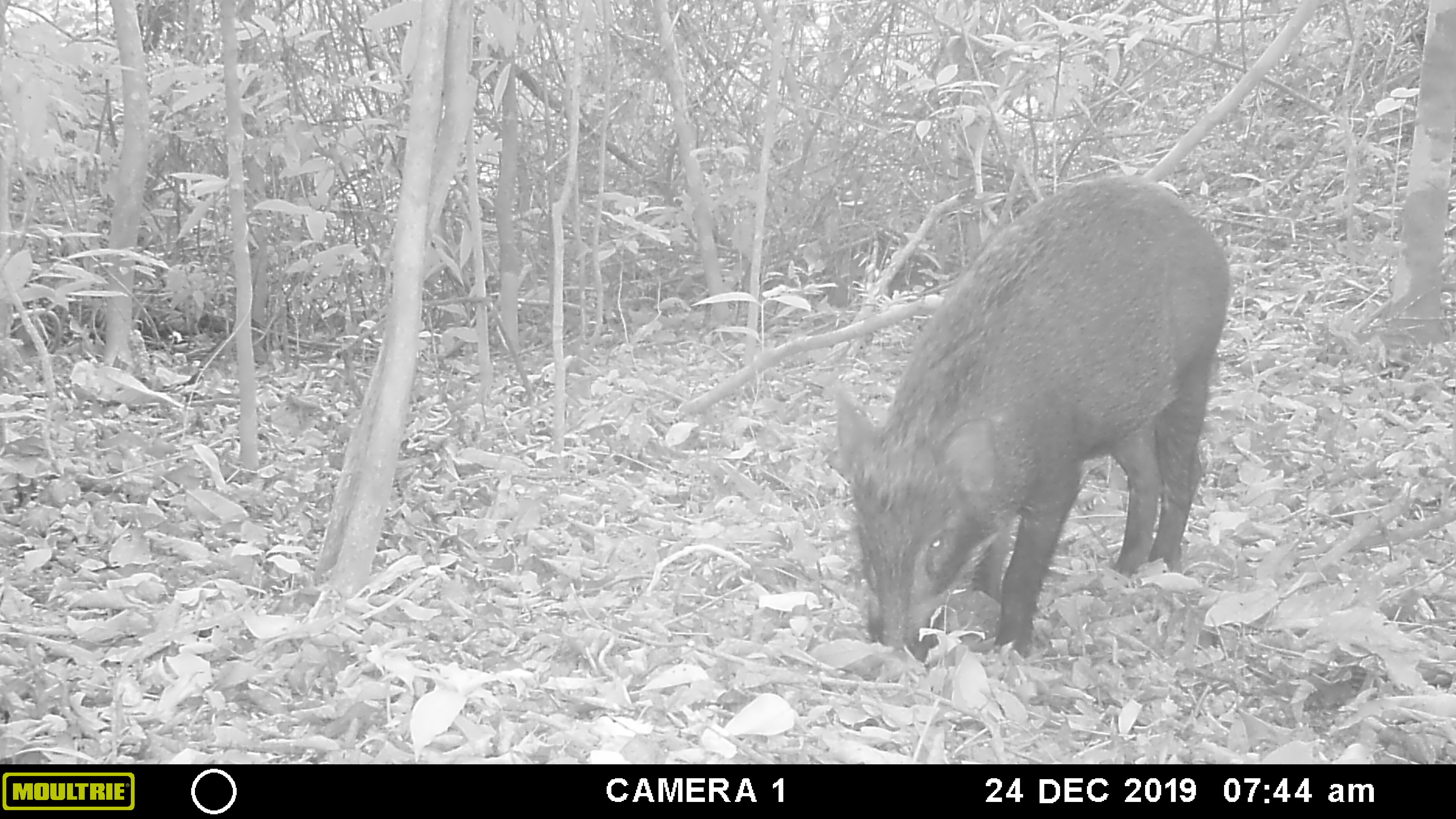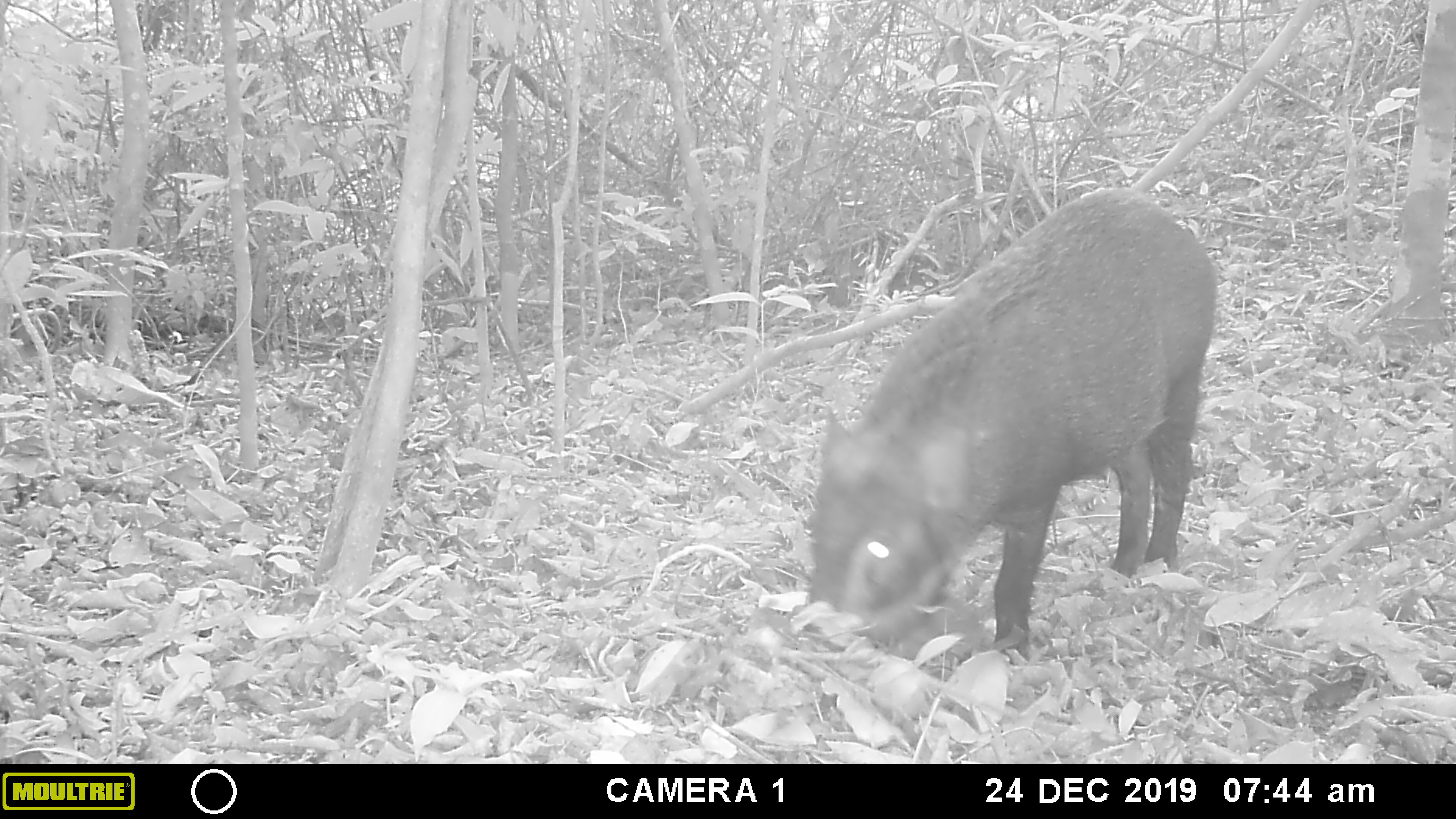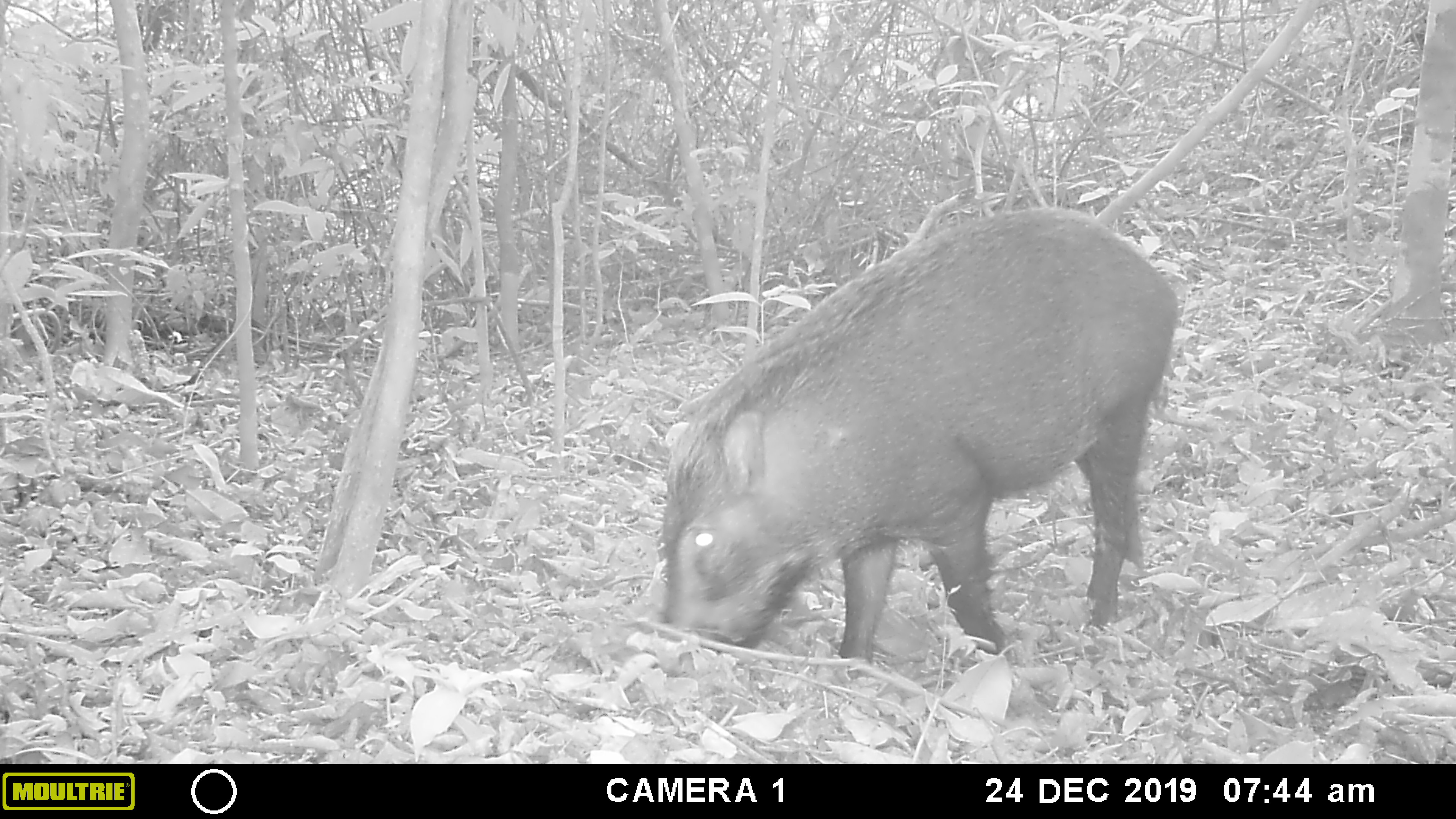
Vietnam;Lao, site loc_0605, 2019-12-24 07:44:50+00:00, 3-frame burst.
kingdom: Animalia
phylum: Chordata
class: Mammalia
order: Artiodactyla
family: Suidae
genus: Sus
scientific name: Sus scrofa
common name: eurasian wild pig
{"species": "eurasian wild pig (Sus scrofa)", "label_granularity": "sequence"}